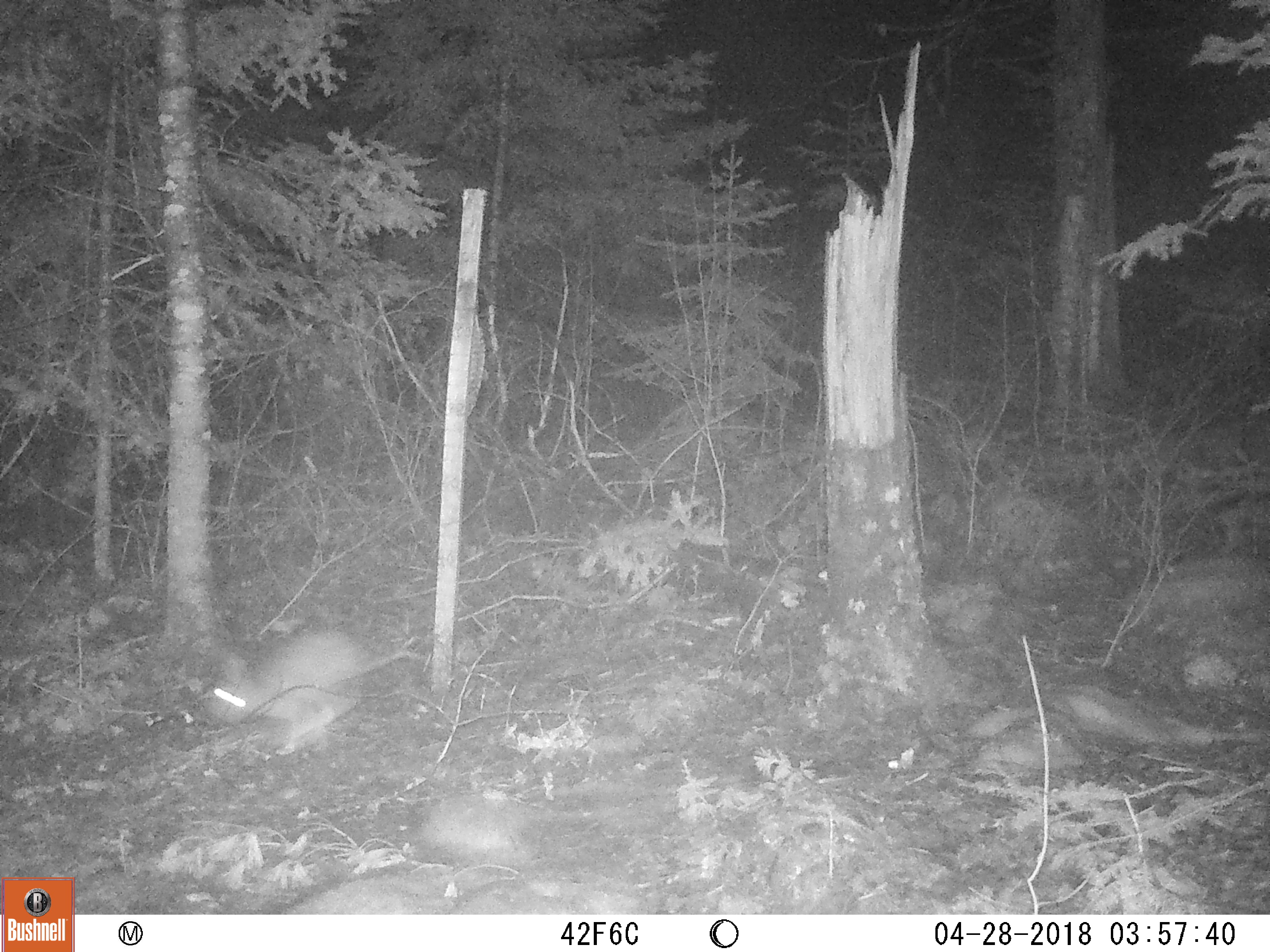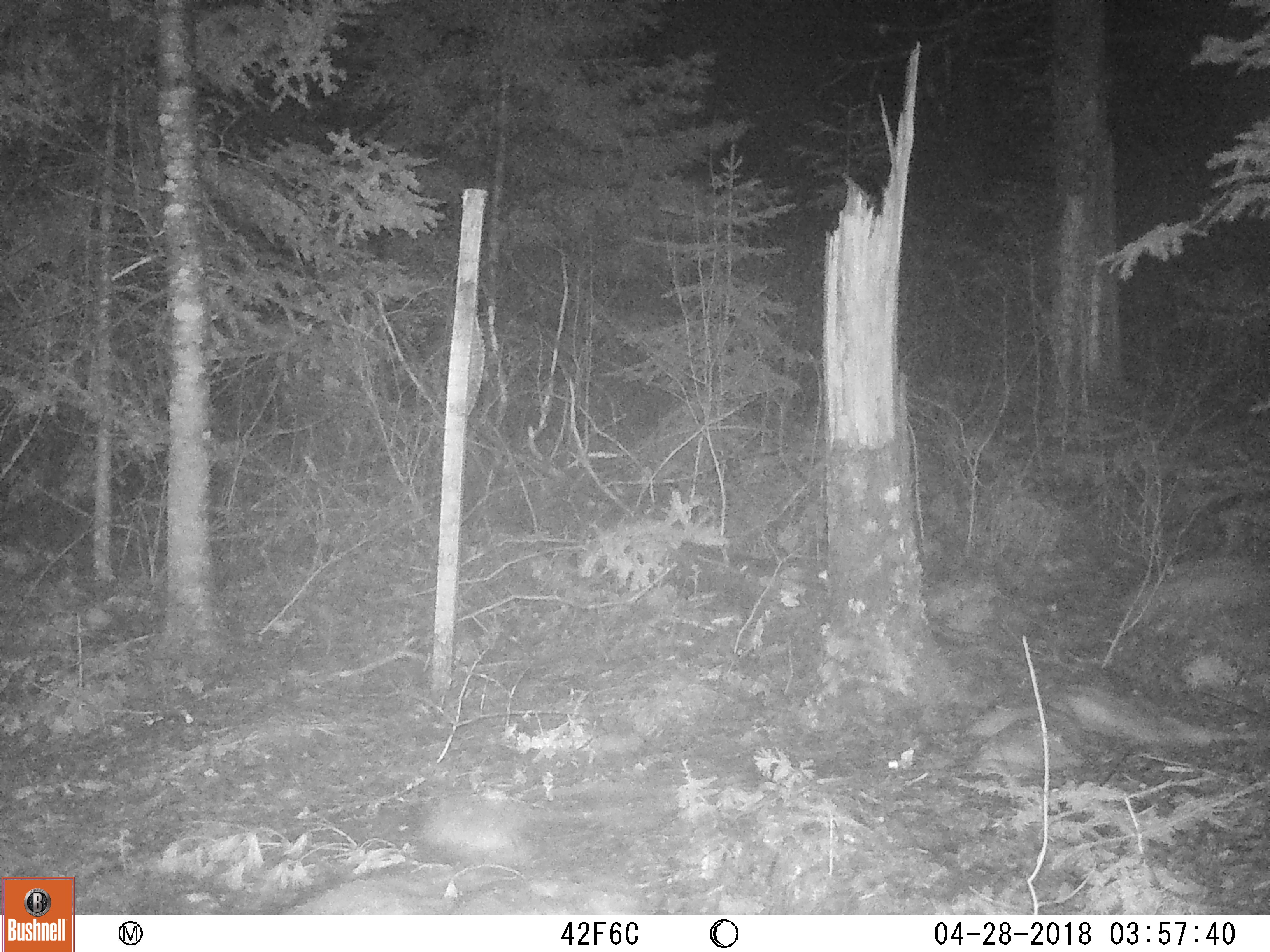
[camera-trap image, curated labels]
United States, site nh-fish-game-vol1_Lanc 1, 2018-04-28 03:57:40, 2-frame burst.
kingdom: Animalia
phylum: Chordata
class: Mammalia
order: Lagomorpha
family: Leporidae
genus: Lepus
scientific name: Lepus americanus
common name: snowshoe hare